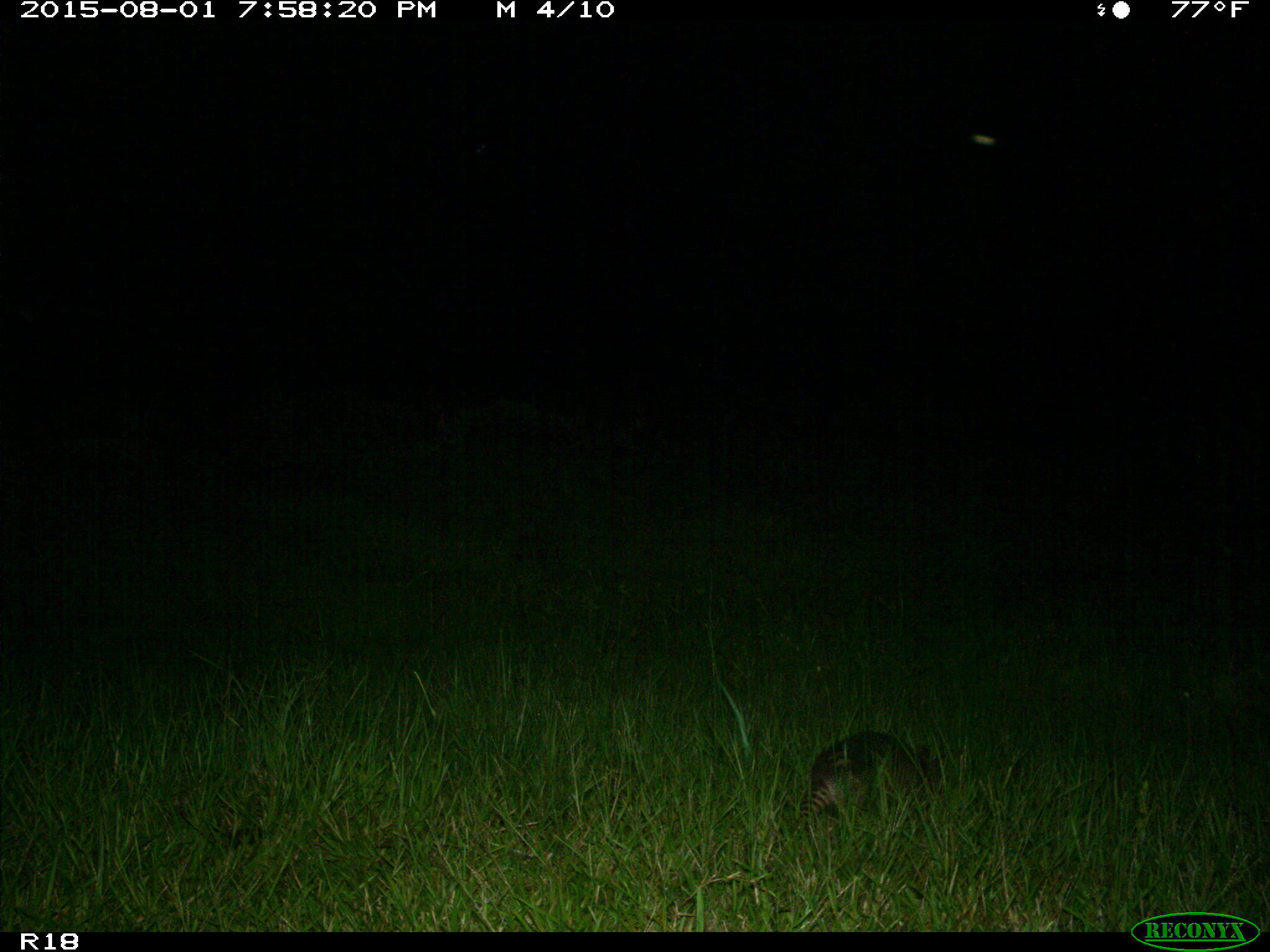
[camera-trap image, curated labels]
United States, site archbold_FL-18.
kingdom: Animalia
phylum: Chordata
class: Mammalia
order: Cingulata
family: Dasypodidae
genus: Dasypus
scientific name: Dasypus novemcinctus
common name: nine-banded armadillo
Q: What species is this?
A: Dasypus novemcinctus (nine-banded armadillo).